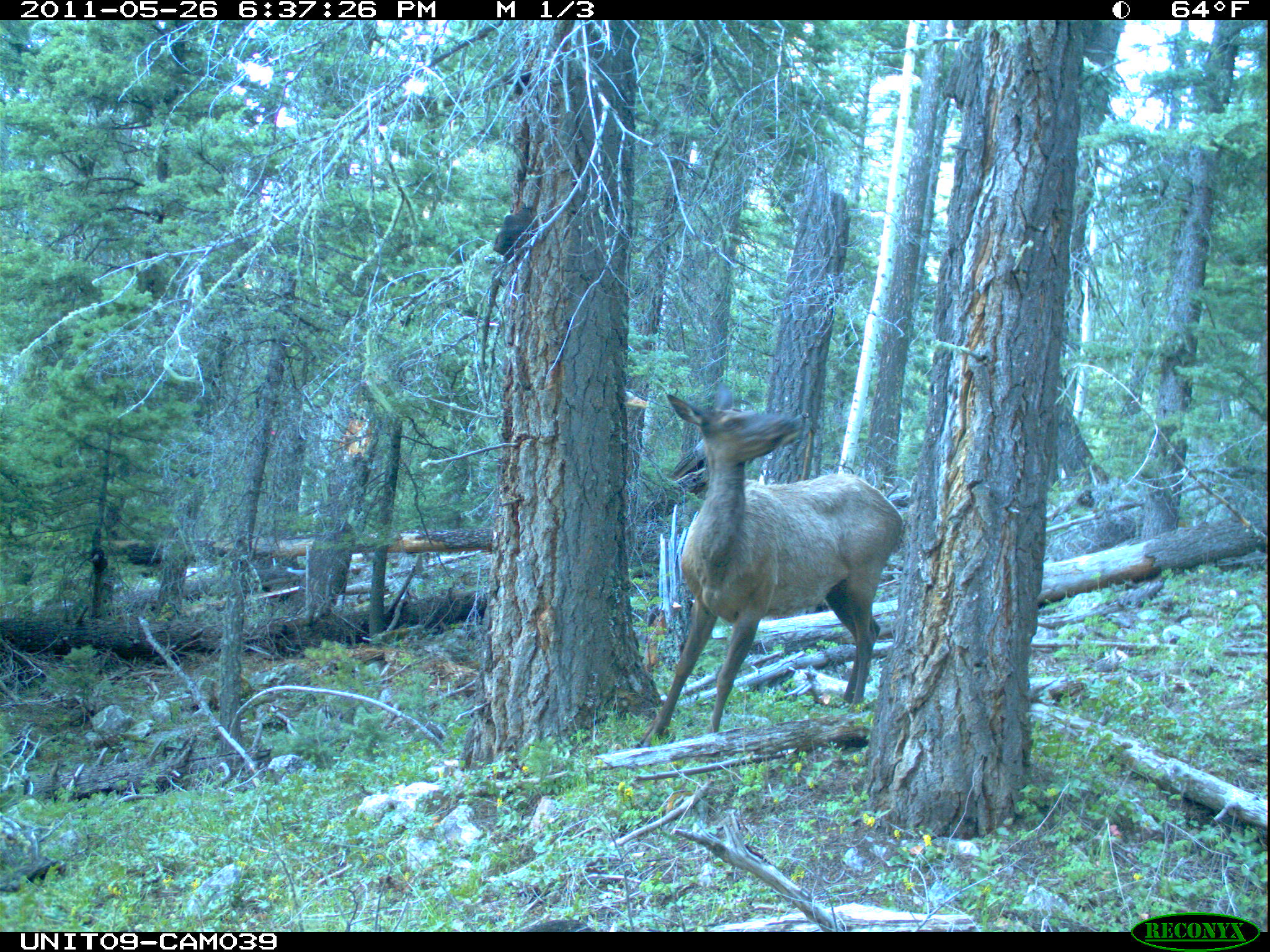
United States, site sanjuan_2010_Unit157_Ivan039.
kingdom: Animalia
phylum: Chordata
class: Mammalia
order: Artiodactyla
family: Cervidae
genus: Cervus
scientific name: Cervus elaphus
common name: red deer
Cervus elaphus (red deer).